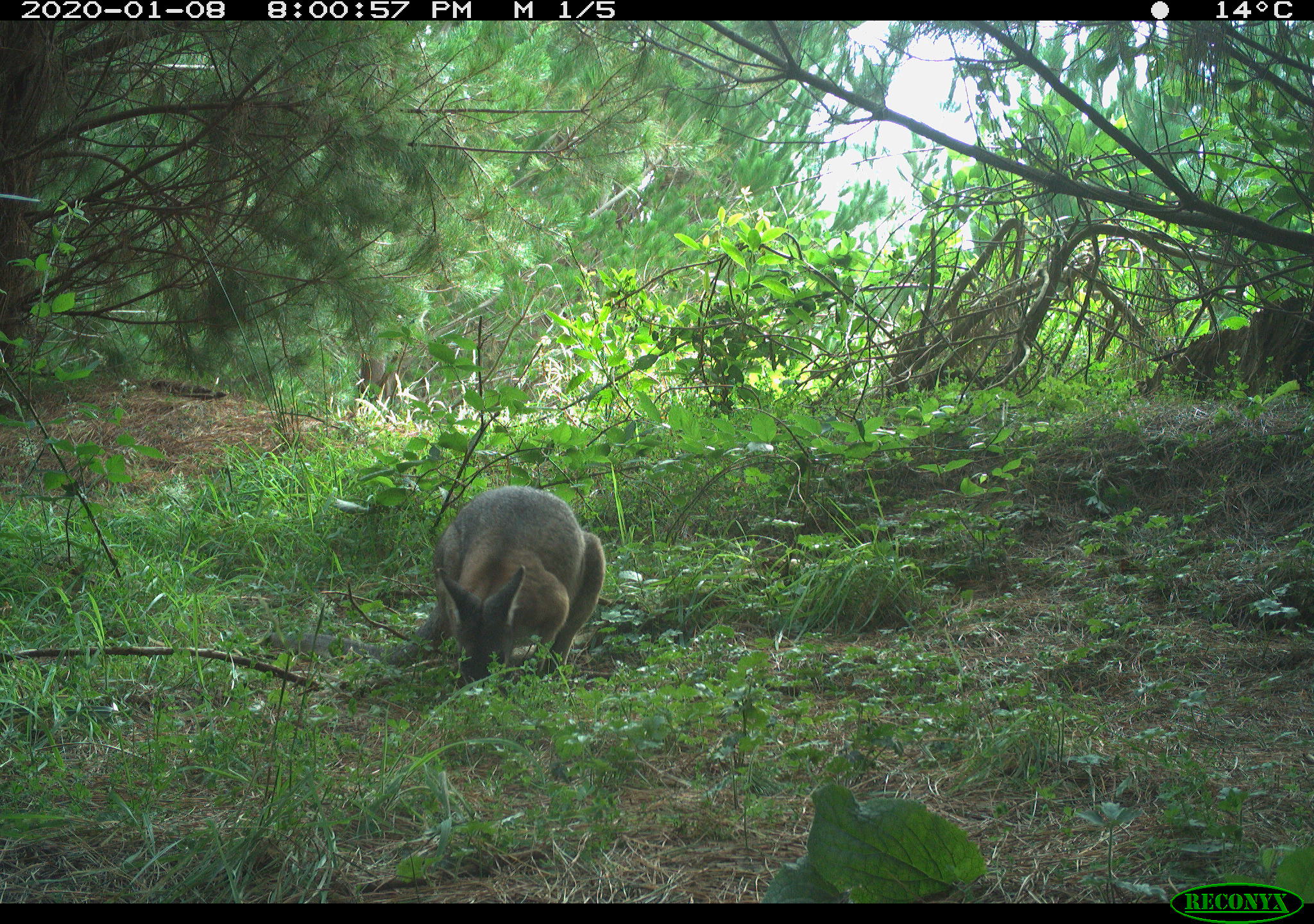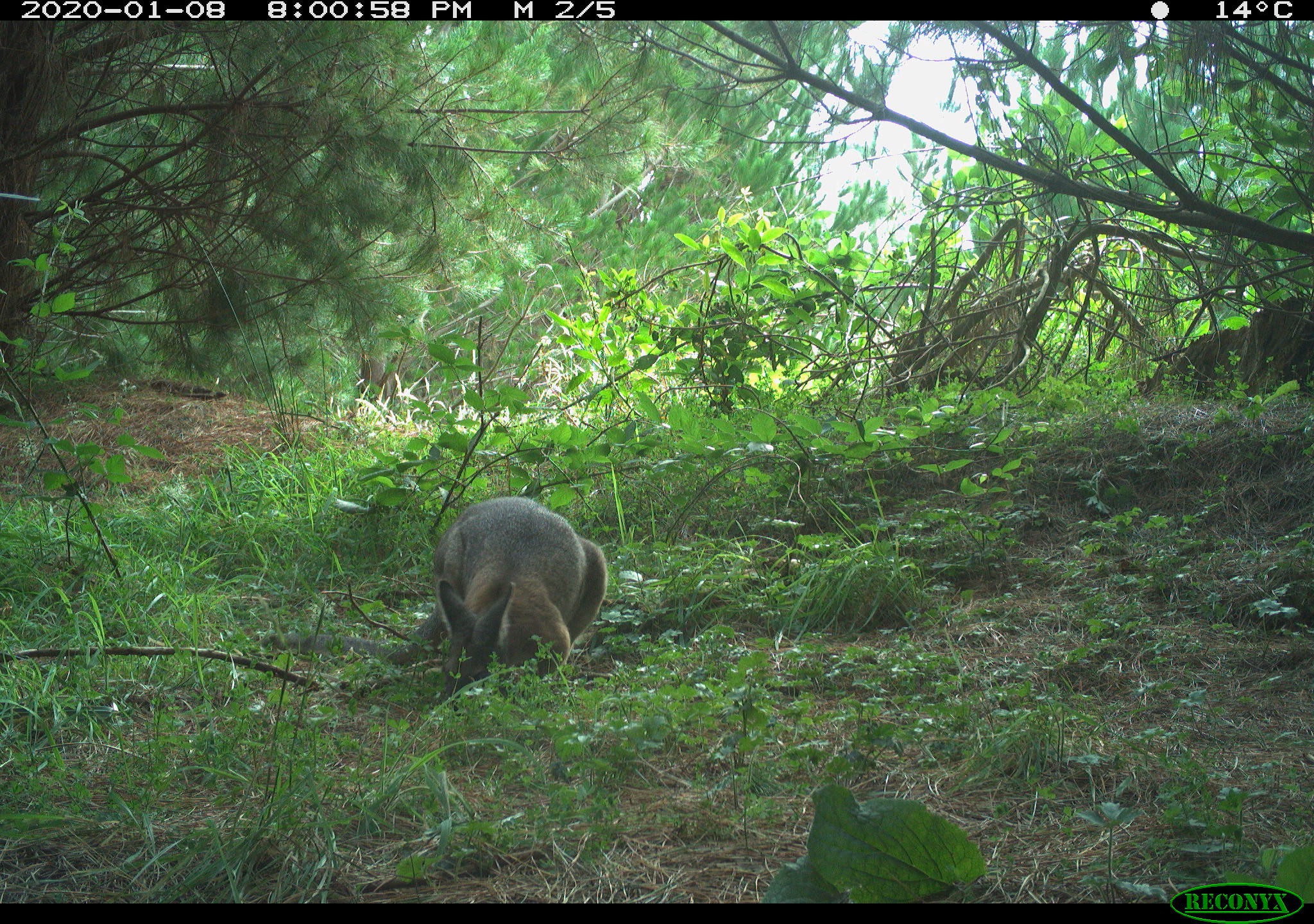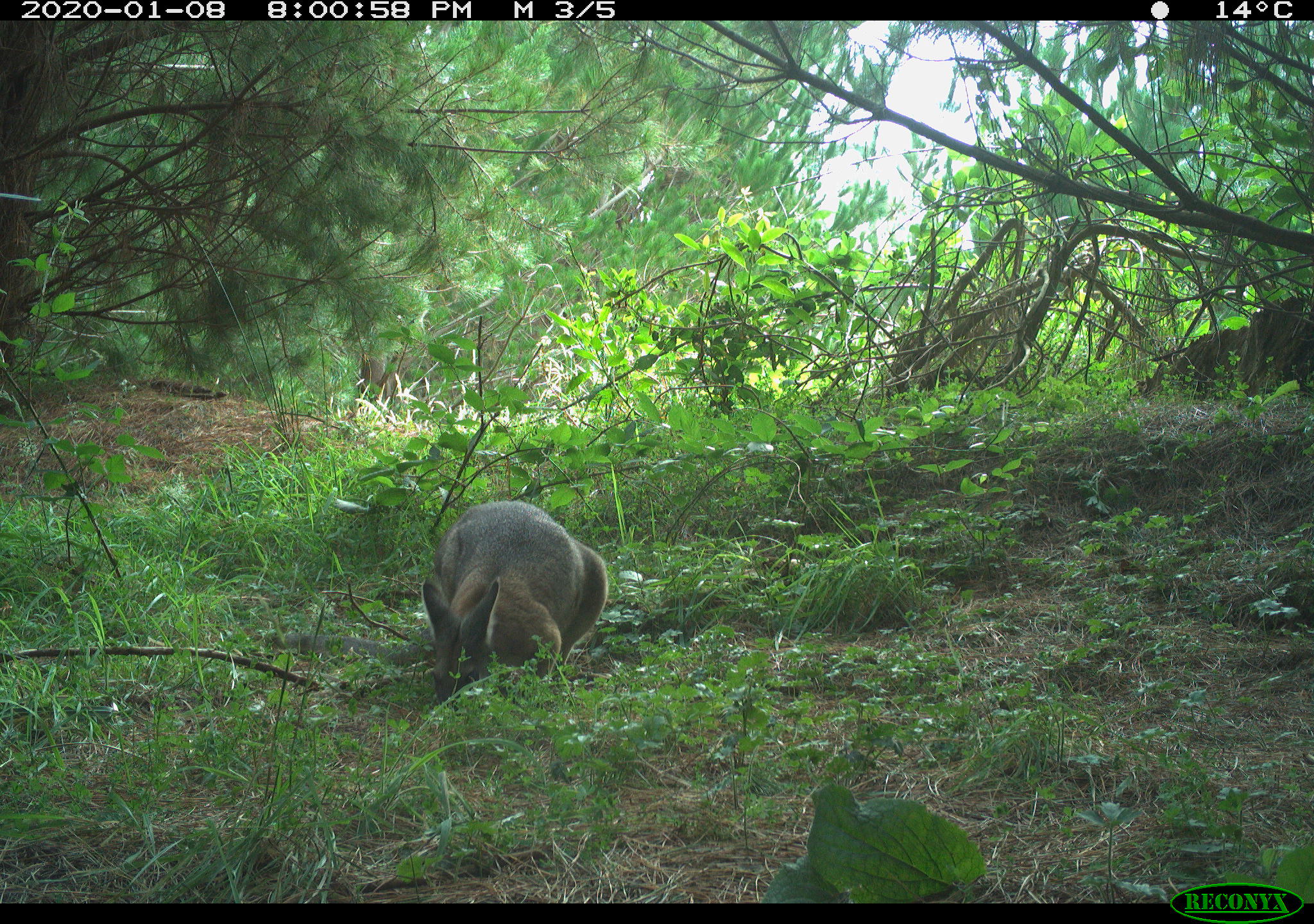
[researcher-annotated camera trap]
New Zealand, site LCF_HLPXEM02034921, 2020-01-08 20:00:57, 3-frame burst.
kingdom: Animalia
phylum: Chordata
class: Mammalia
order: Diprotodontia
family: Macropodidae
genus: Notamacropus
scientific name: Notamacropus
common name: wallaby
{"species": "wallaby (Notamacropus)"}